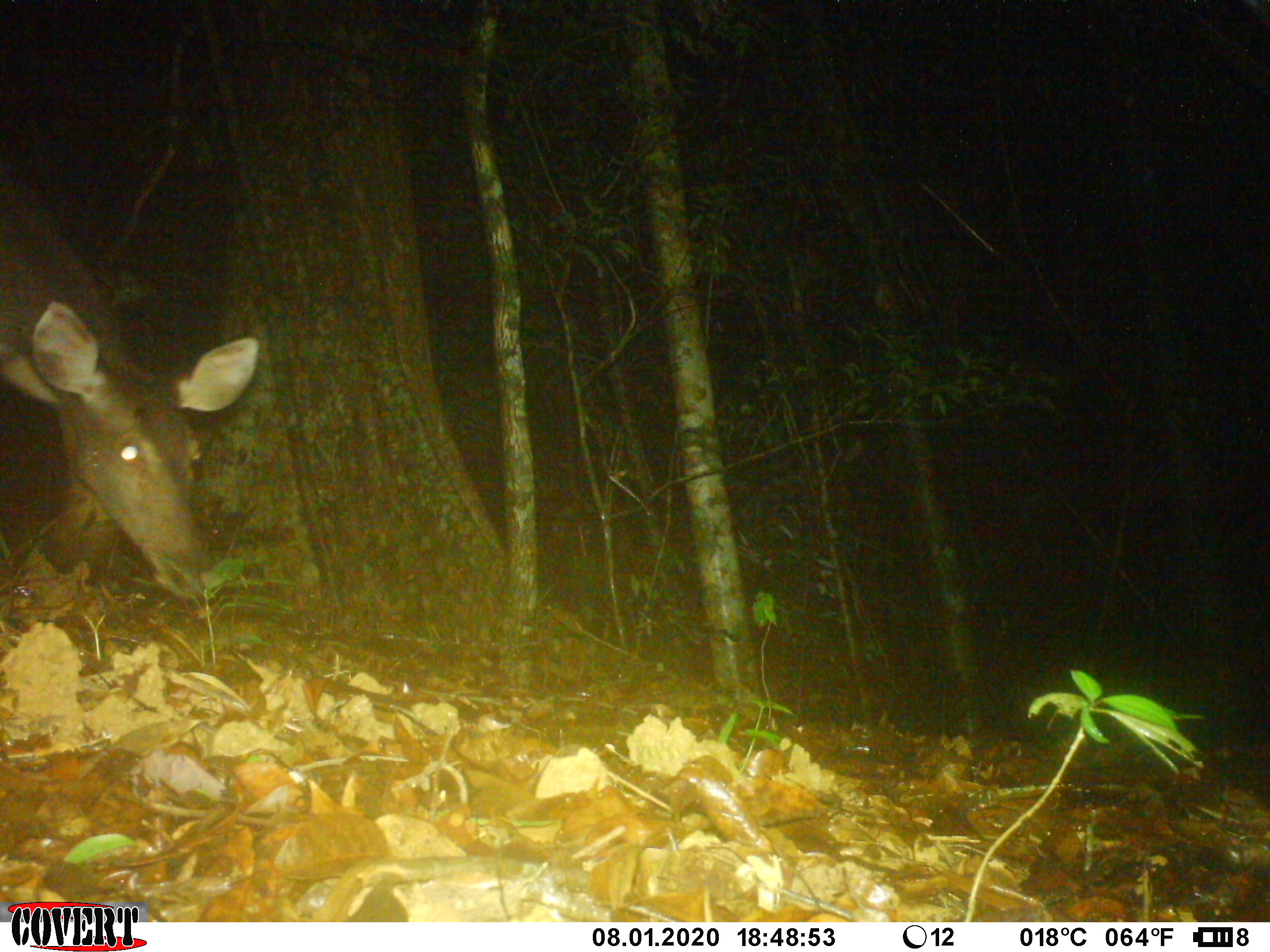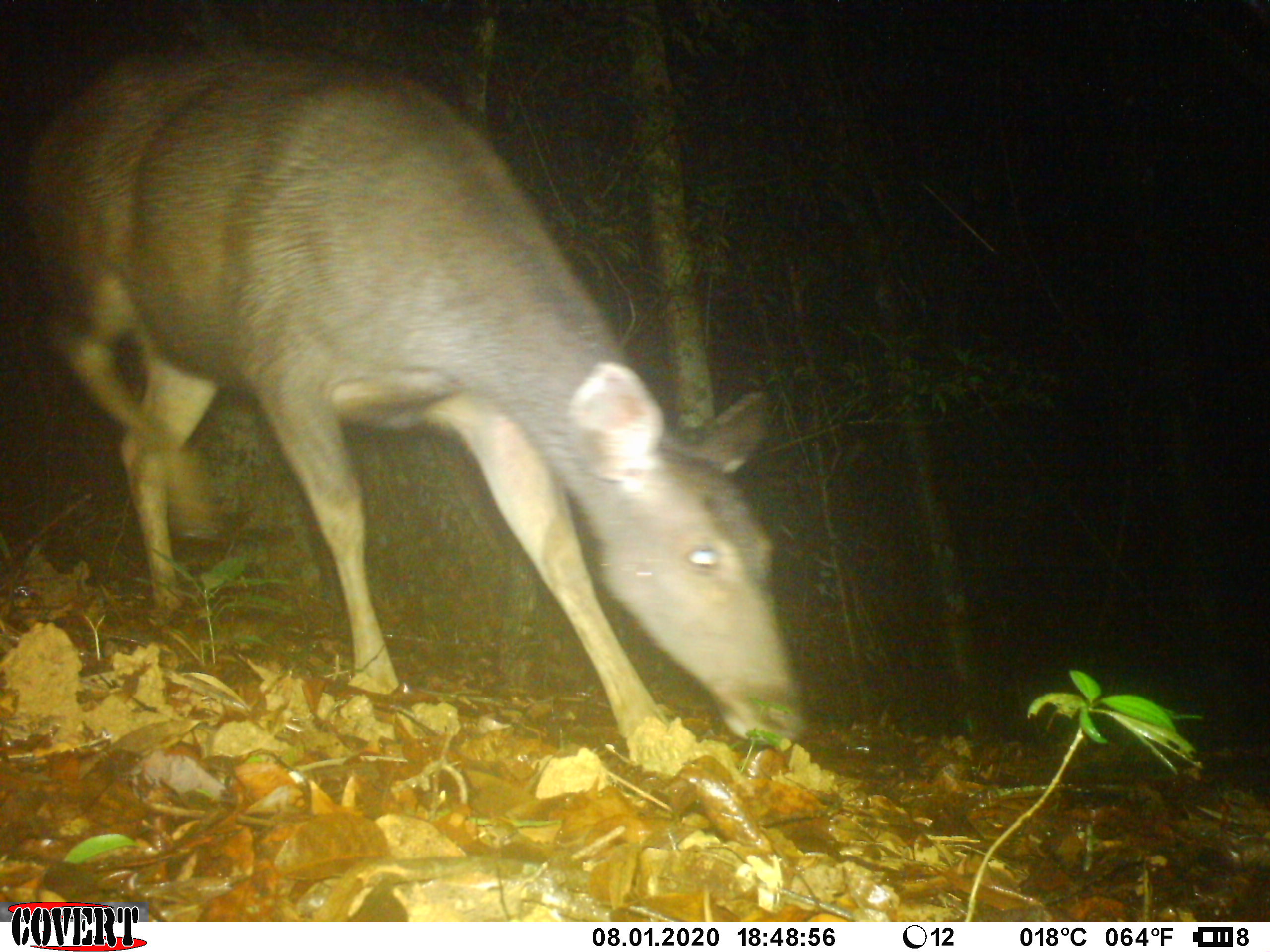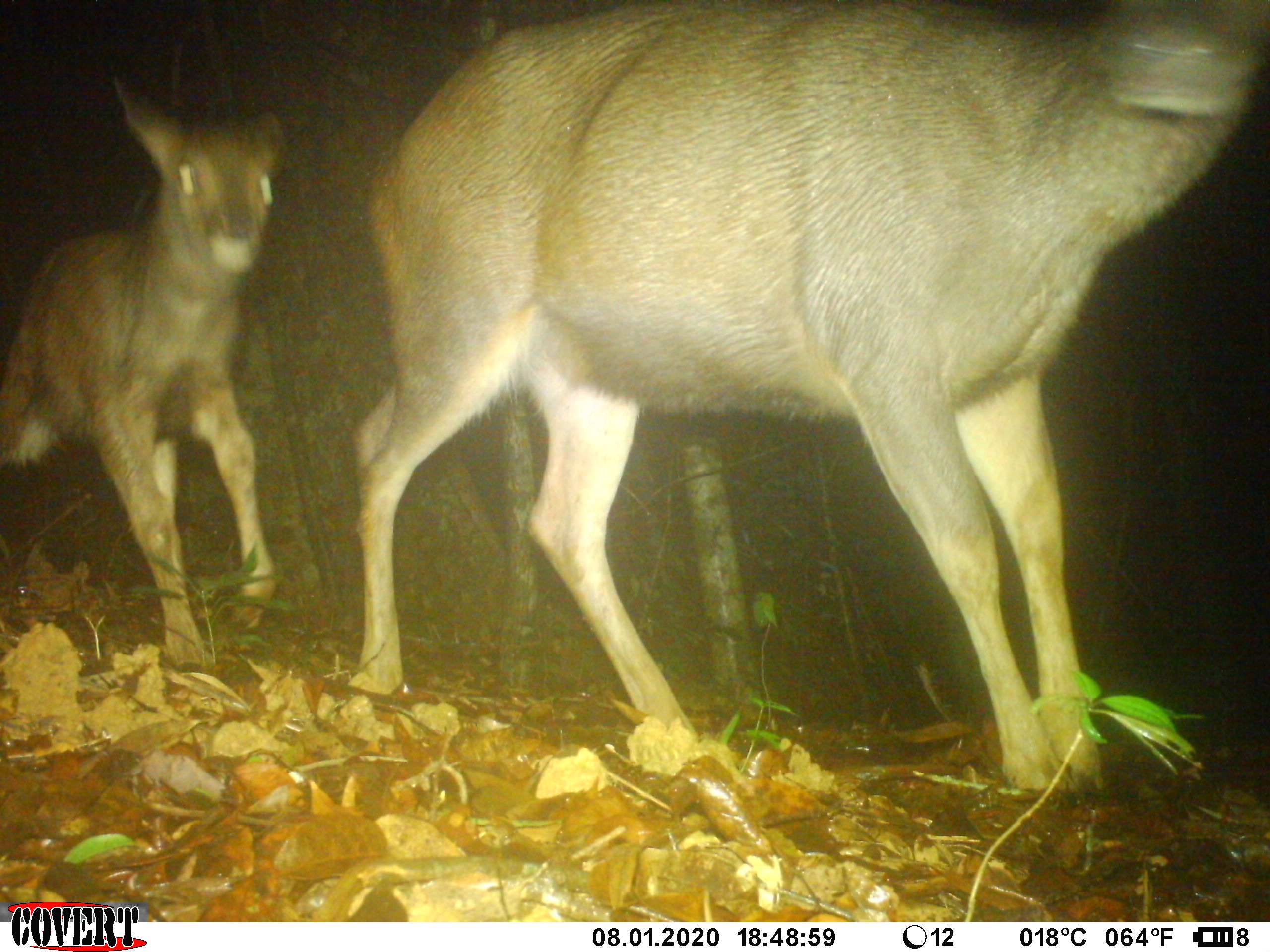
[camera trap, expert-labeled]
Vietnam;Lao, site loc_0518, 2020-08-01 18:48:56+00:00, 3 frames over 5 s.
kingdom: Animalia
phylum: Chordata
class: Mammalia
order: Artiodactyla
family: Cervidae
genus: Rusa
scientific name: Rusa unicolor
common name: sambar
Sambar (Rusa unicolor). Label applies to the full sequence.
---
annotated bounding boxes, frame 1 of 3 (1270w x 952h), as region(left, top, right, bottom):
sambar: region(0, 170, 258, 595)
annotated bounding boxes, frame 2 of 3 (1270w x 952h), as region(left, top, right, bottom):
sambar: region(21, 45, 806, 777)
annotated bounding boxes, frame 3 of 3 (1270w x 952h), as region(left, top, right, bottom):
sambar: region(350, 0, 1270, 805); region(0, 76, 286, 674)